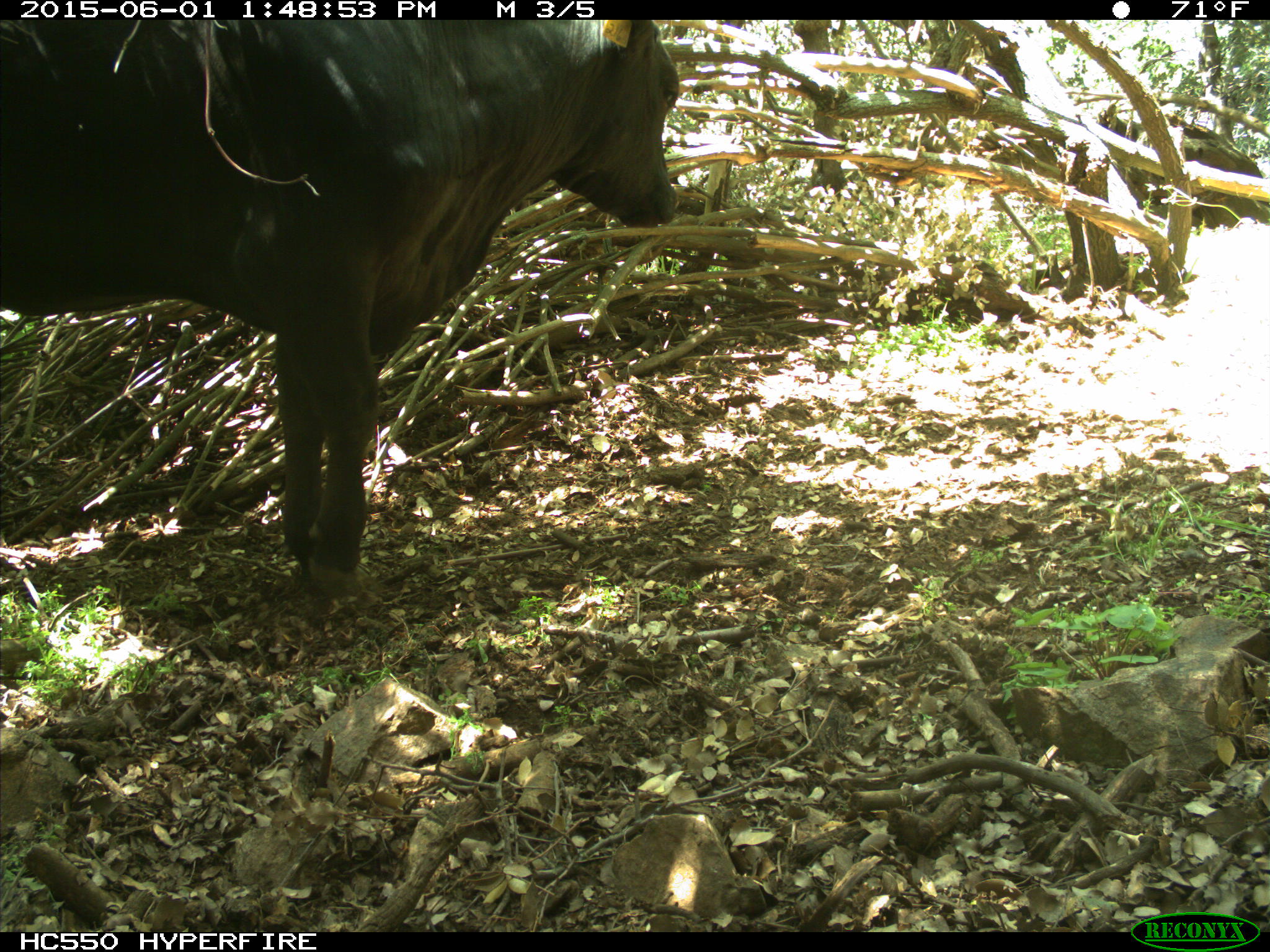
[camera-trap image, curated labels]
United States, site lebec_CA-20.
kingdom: Animalia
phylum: Chordata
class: Mammalia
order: Artiodactyla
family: Bovidae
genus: Bos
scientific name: Bos taurus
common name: domestic cow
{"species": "Bos taurus (domestic cow)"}